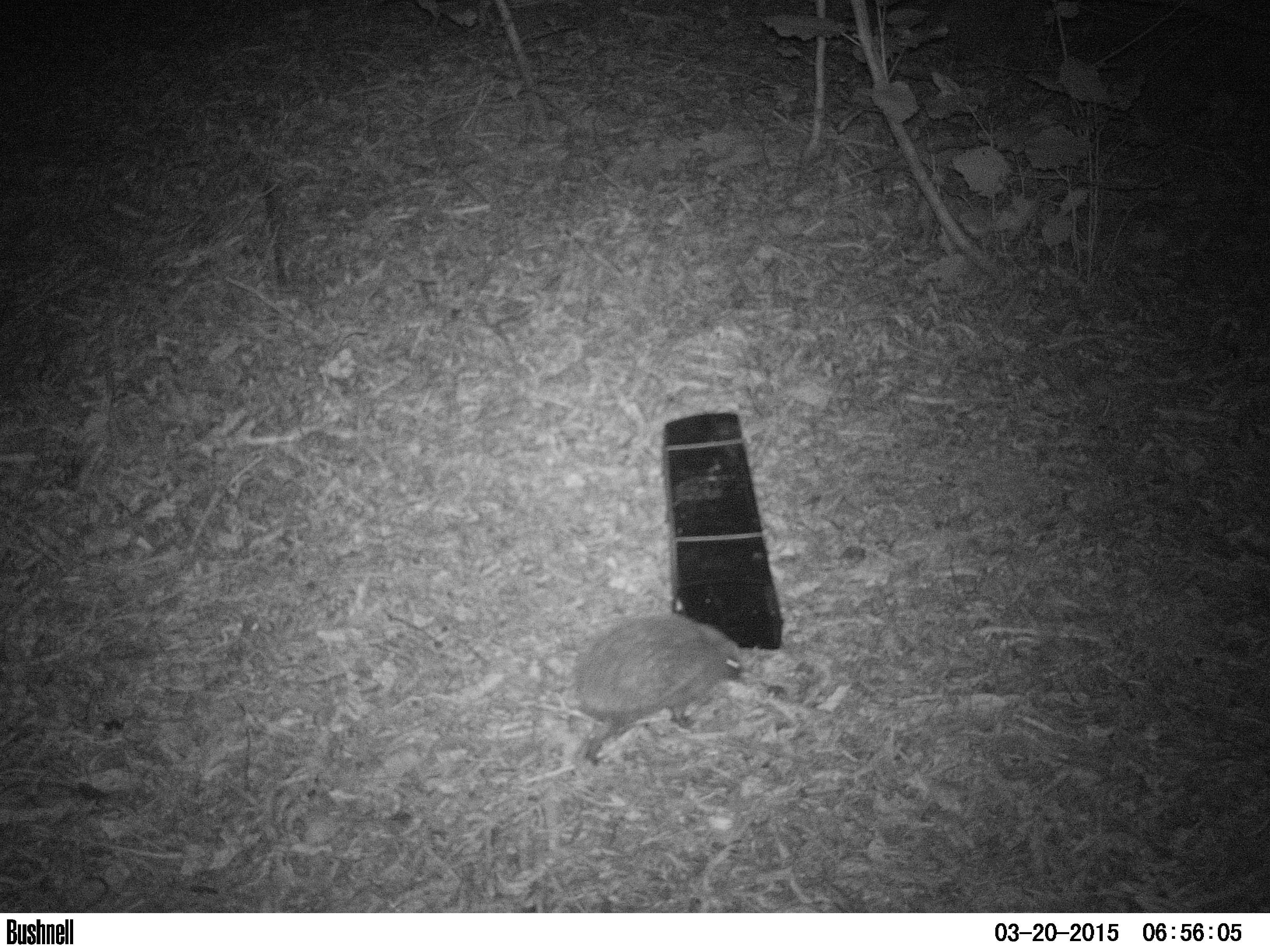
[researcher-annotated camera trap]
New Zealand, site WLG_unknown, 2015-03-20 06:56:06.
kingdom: Animalia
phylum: Chordata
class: Mammalia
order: Eulipotyphla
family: Erinaceidae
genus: Erinaceus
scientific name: Erinaceus europaeus europaeus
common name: european hedgehog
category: hedgehog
Hedgehog (european hedgehog) (Erinaceus europaeus europaeus).